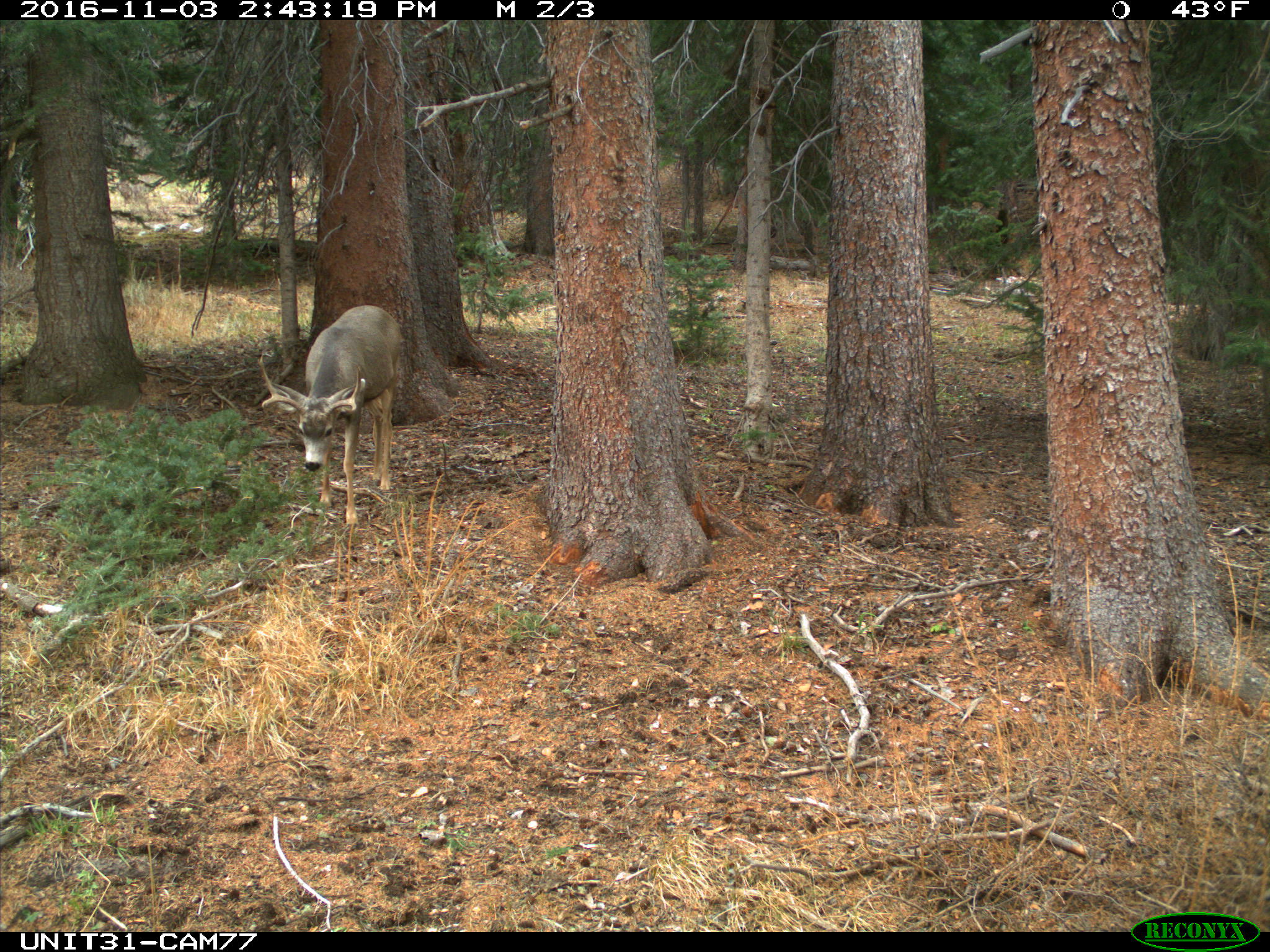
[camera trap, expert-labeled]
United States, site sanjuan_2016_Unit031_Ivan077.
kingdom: Animalia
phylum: Chordata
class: Mammalia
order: Artiodactyla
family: Cervidae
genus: Odocoileus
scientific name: Odocoileus hemionus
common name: mule deer